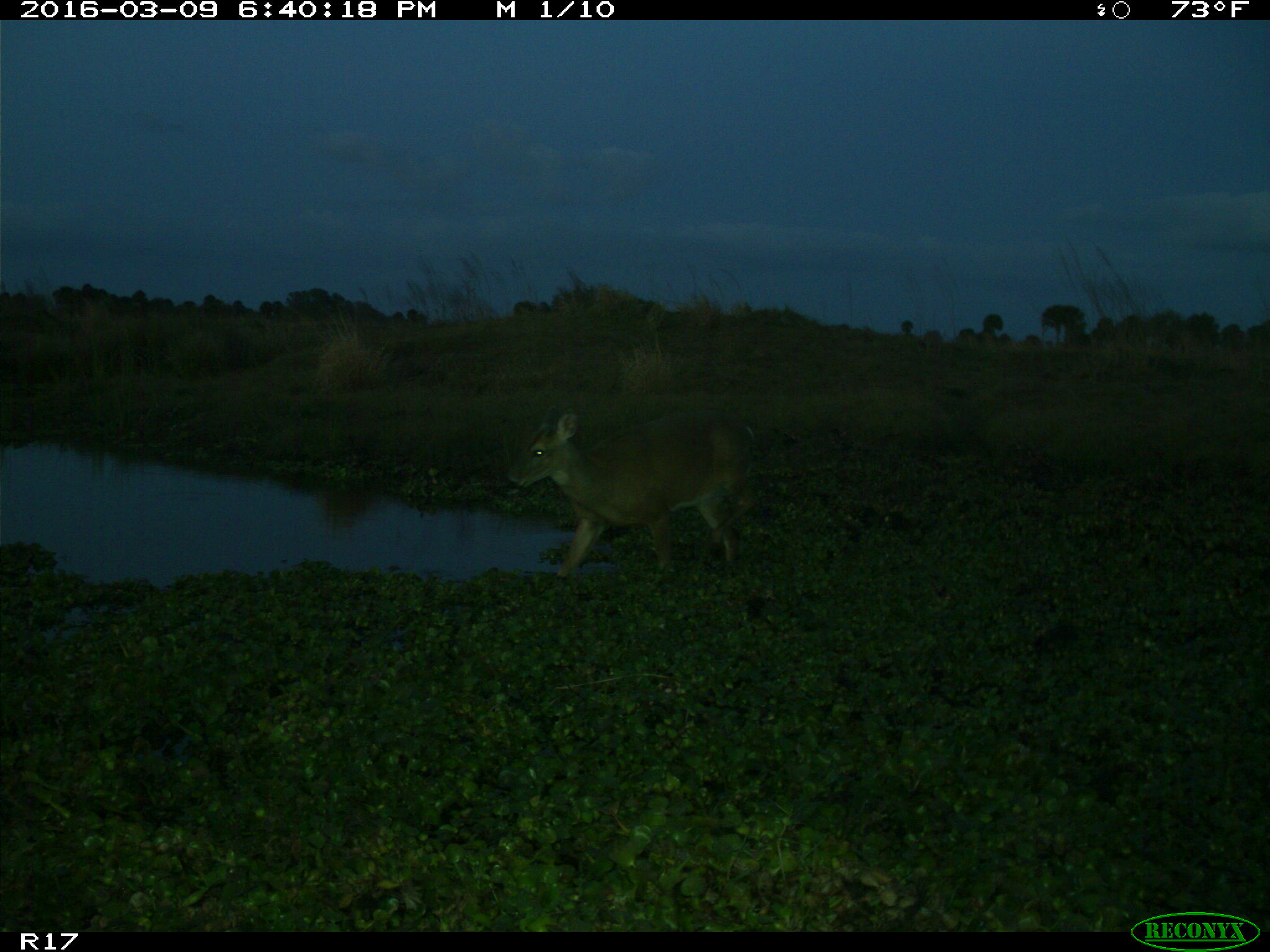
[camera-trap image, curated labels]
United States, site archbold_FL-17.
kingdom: Animalia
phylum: Chordata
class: Mammalia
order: Artiodactyla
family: Cervidae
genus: Odocoileus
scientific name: Odocoileus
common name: deer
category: unidentified deer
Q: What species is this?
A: Unidentified deer (deer) (Odocoileus).